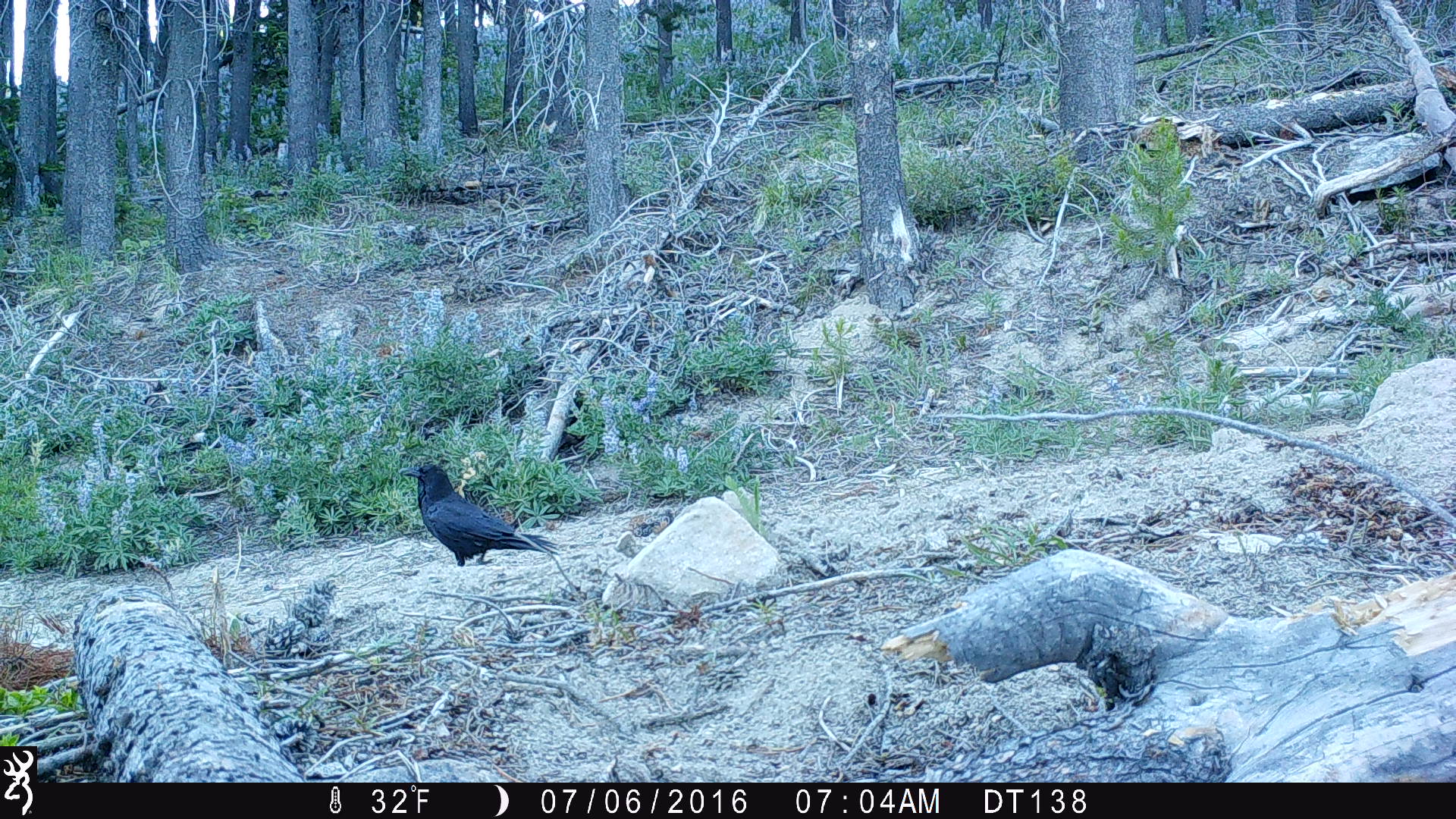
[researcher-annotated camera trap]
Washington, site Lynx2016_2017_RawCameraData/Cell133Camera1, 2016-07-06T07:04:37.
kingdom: Animalia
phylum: Chordata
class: Aves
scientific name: Aves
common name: birds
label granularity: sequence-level